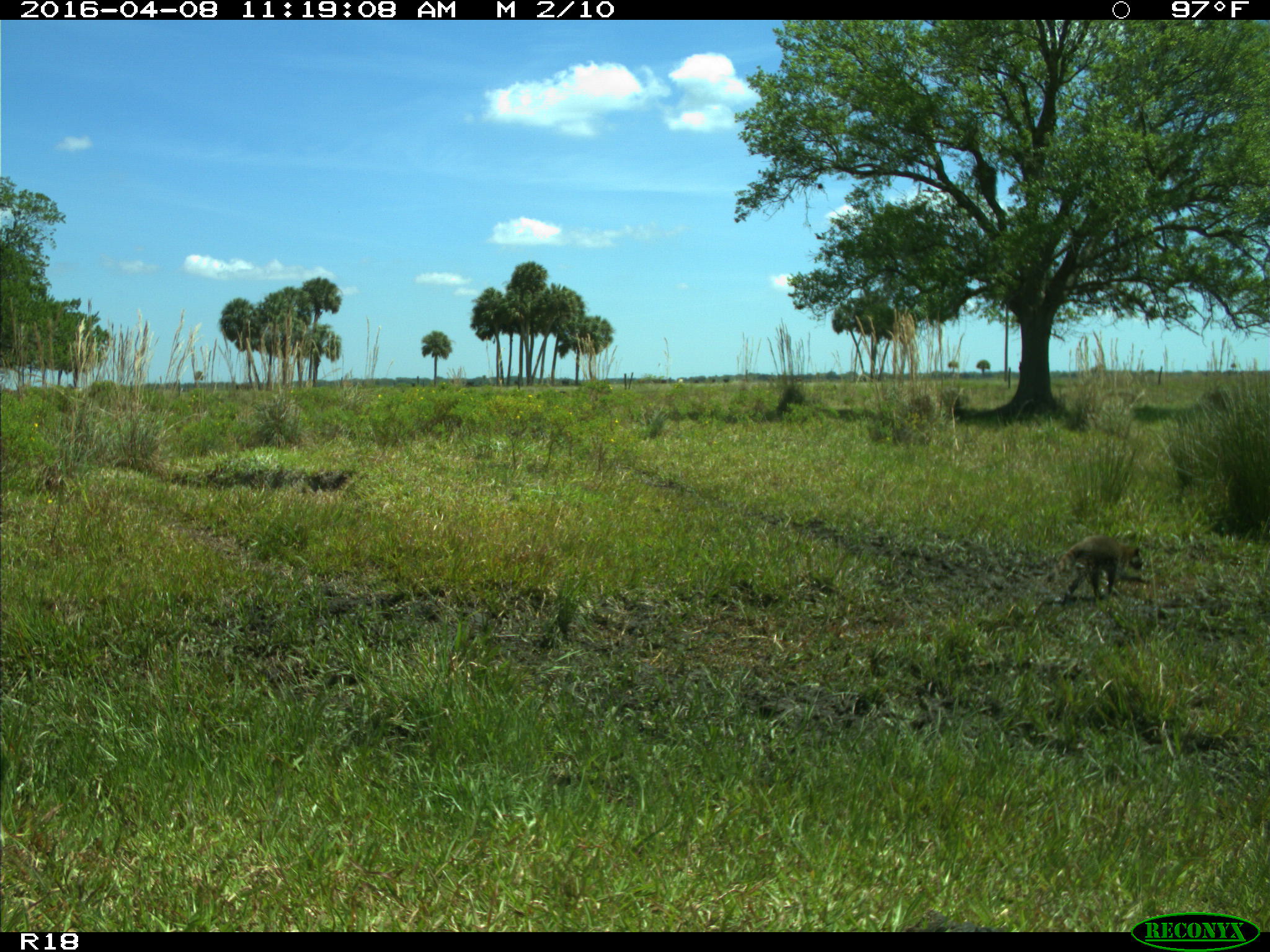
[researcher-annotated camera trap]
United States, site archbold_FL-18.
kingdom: Animalia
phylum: Chordata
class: Mammalia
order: Carnivora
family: Procyonidae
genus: Procyon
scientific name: Procyon lotor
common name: common raccoon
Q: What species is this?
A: Procyon lotor (common raccoon).